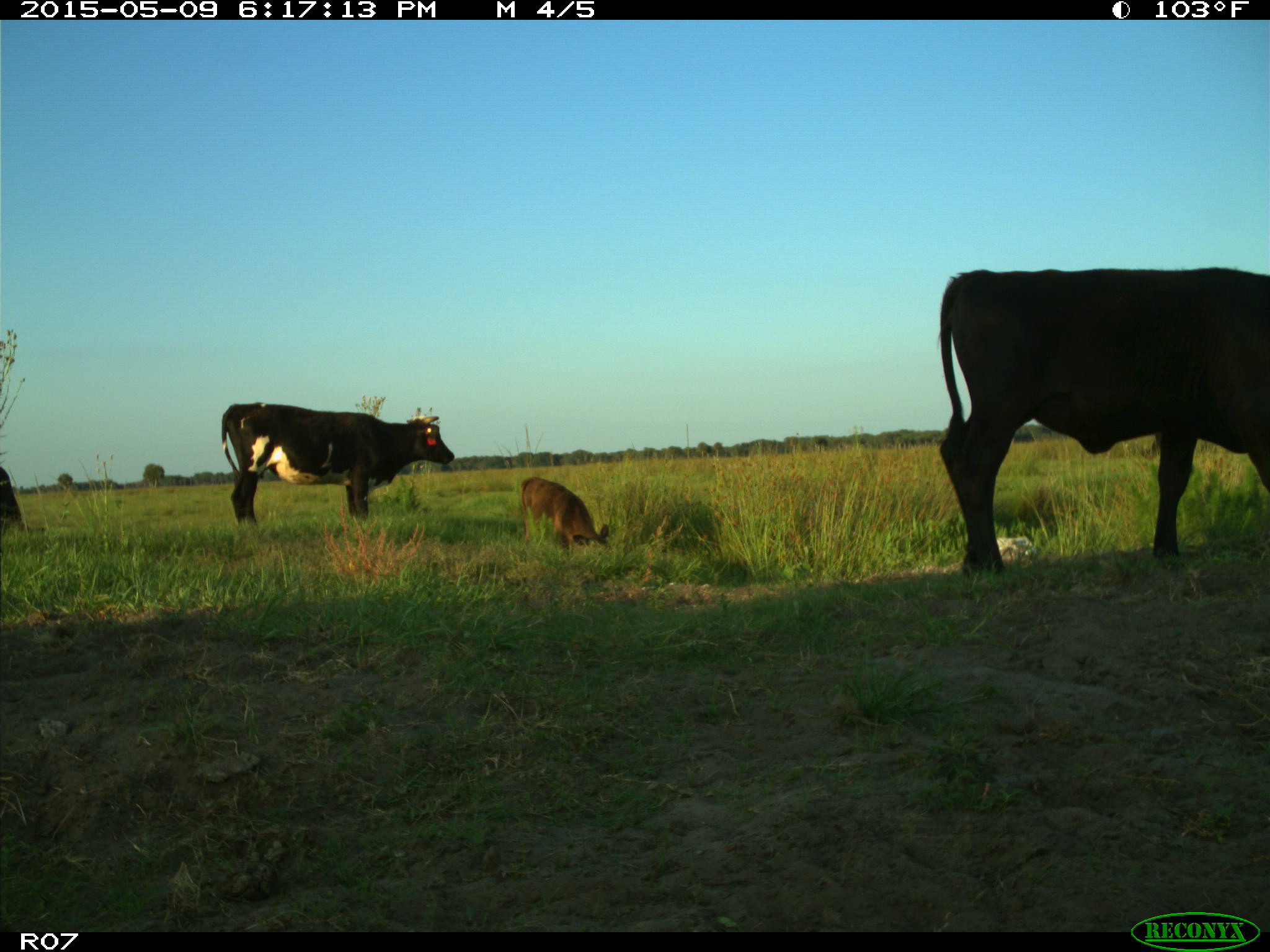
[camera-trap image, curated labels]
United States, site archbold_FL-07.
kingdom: Animalia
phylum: Chordata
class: Mammalia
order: Artiodactyla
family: Bovidae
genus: Bos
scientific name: Bos taurus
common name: domestic cow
Bos taurus (domestic cow).